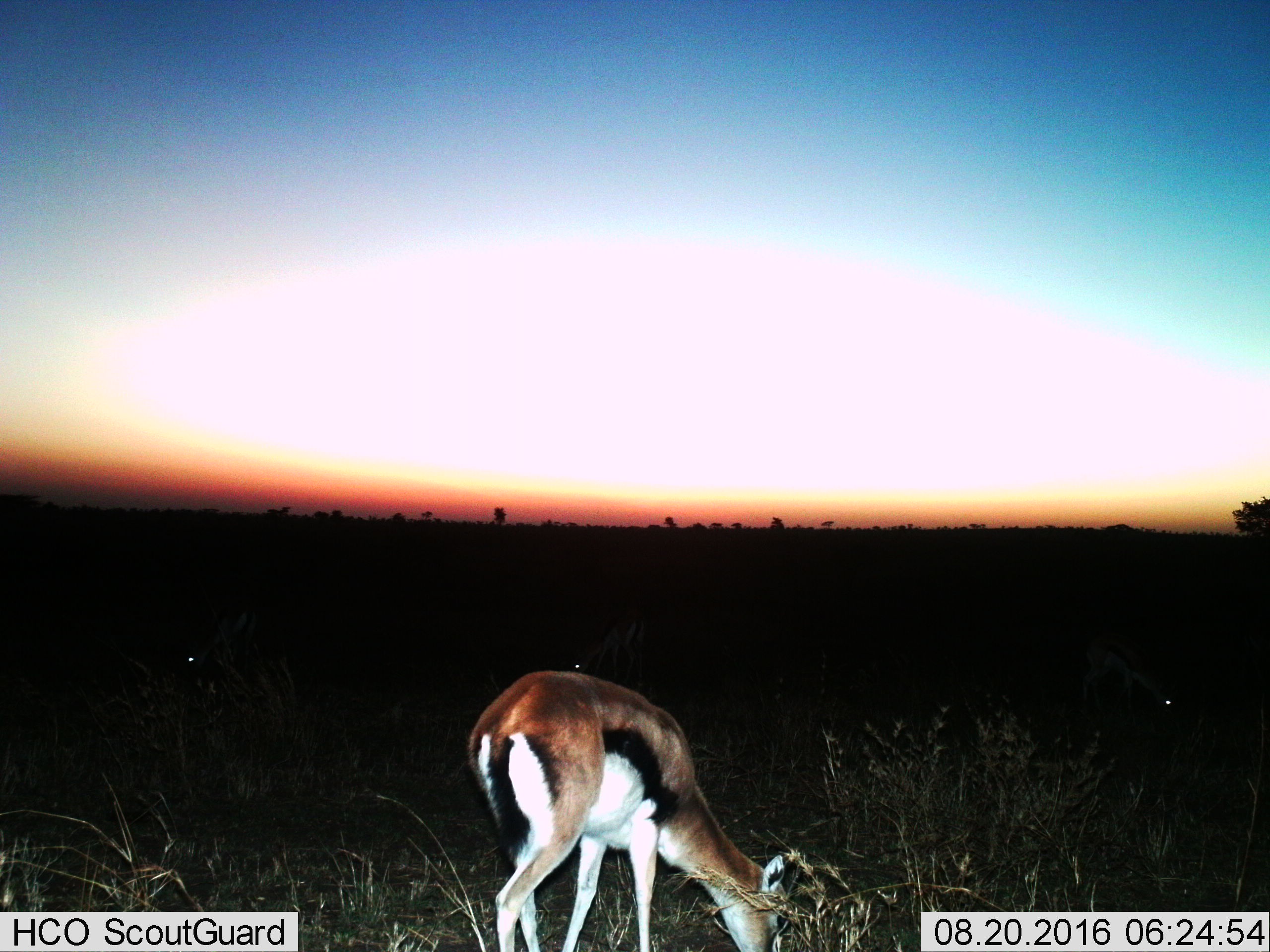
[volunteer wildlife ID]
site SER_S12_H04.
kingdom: Animalia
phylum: Chordata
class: Mammalia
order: Artiodactyla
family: Bovidae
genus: Eudorcas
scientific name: Eudorcas thomsonii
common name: thomson's gazelle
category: gazellethomsons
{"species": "gazellethomsons (thomson's gazelle) (Eudorcas thomsonii)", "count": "4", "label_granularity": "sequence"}